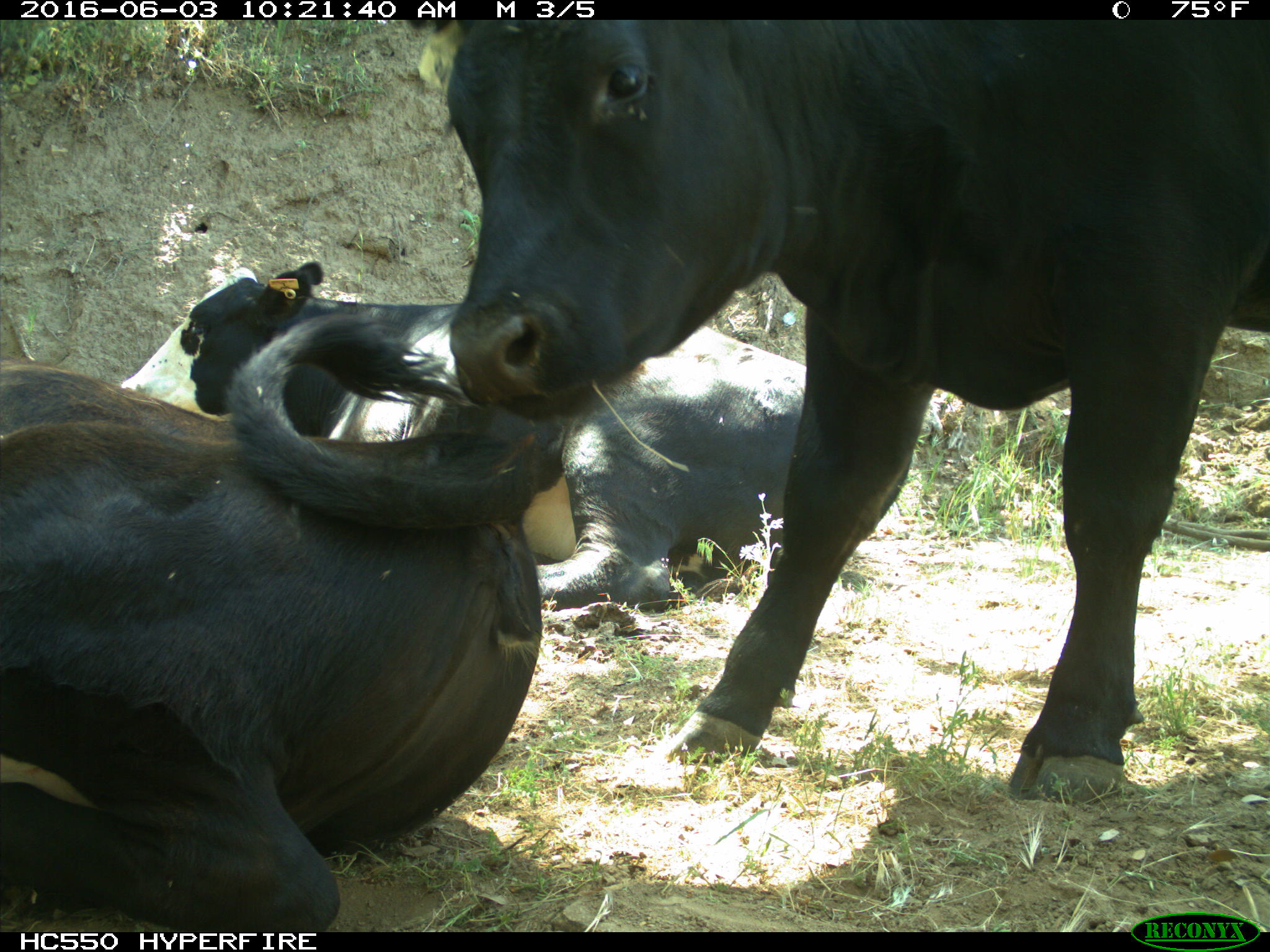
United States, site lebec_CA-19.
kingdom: Animalia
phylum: Chordata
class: Mammalia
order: Artiodactyla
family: Bovidae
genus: Bos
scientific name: Bos taurus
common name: domestic cow